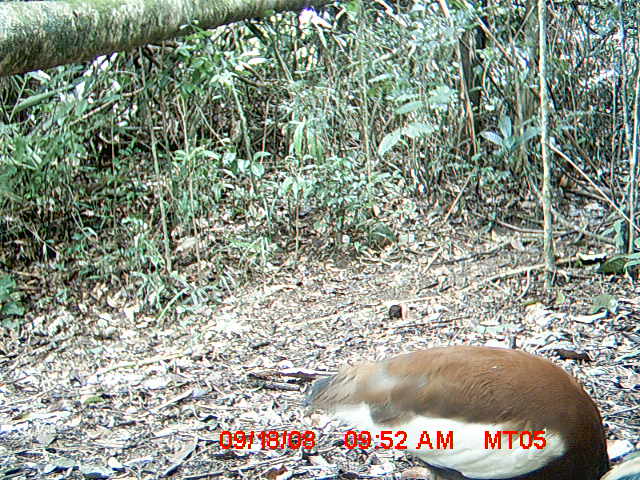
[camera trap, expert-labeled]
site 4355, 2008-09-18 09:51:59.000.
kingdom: Animalia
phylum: Chordata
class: Aves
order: Cuculiformes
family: Cuculidae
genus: Coua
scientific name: Coua serriana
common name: red-breasted coua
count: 2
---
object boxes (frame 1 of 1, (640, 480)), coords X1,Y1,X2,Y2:
coua serriana: 306,342,613,477